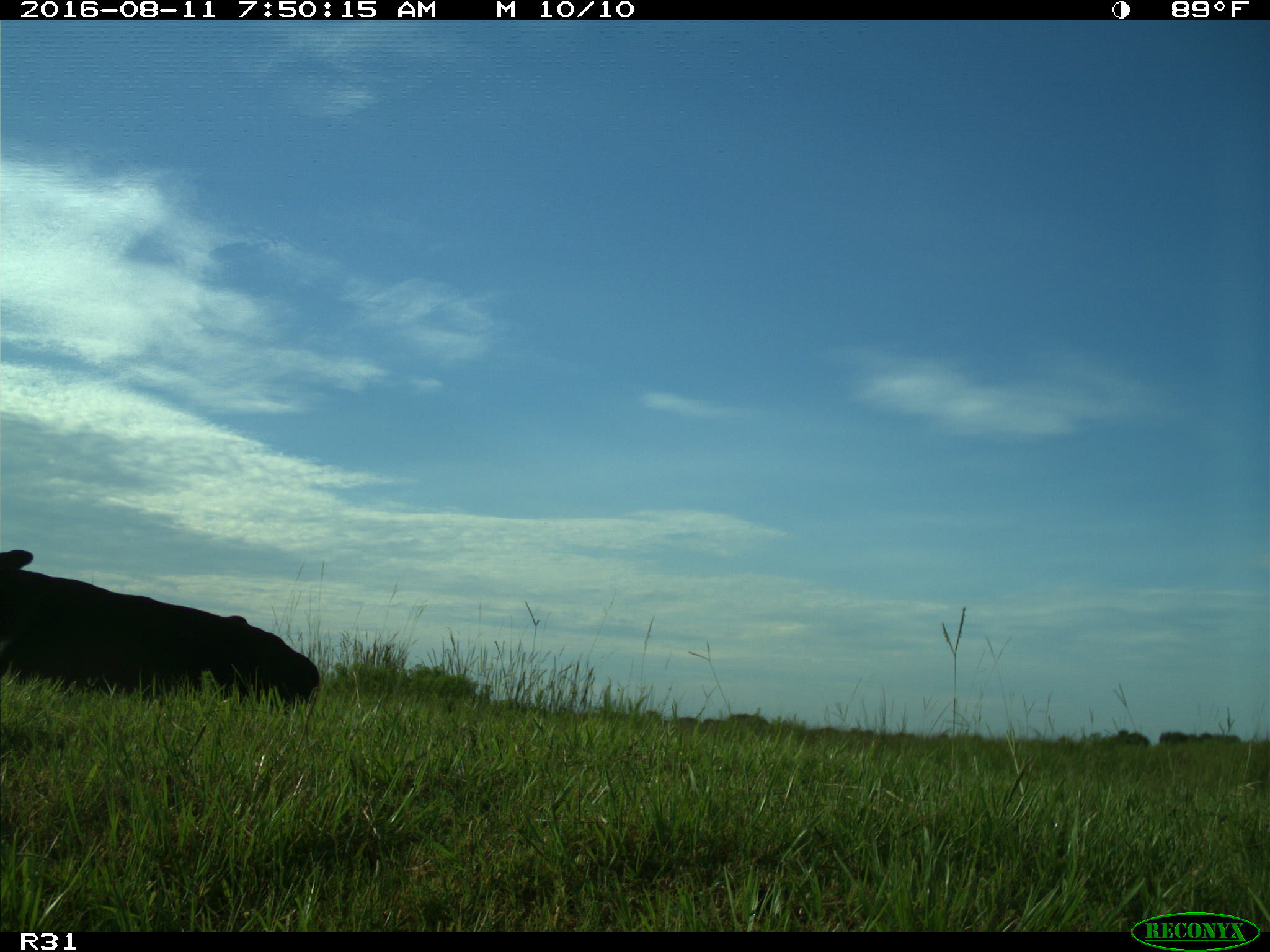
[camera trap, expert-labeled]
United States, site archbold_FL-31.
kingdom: Animalia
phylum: Chordata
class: Mammalia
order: Artiodactyla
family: Bovidae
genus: Bos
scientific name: Bos taurus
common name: domestic cow